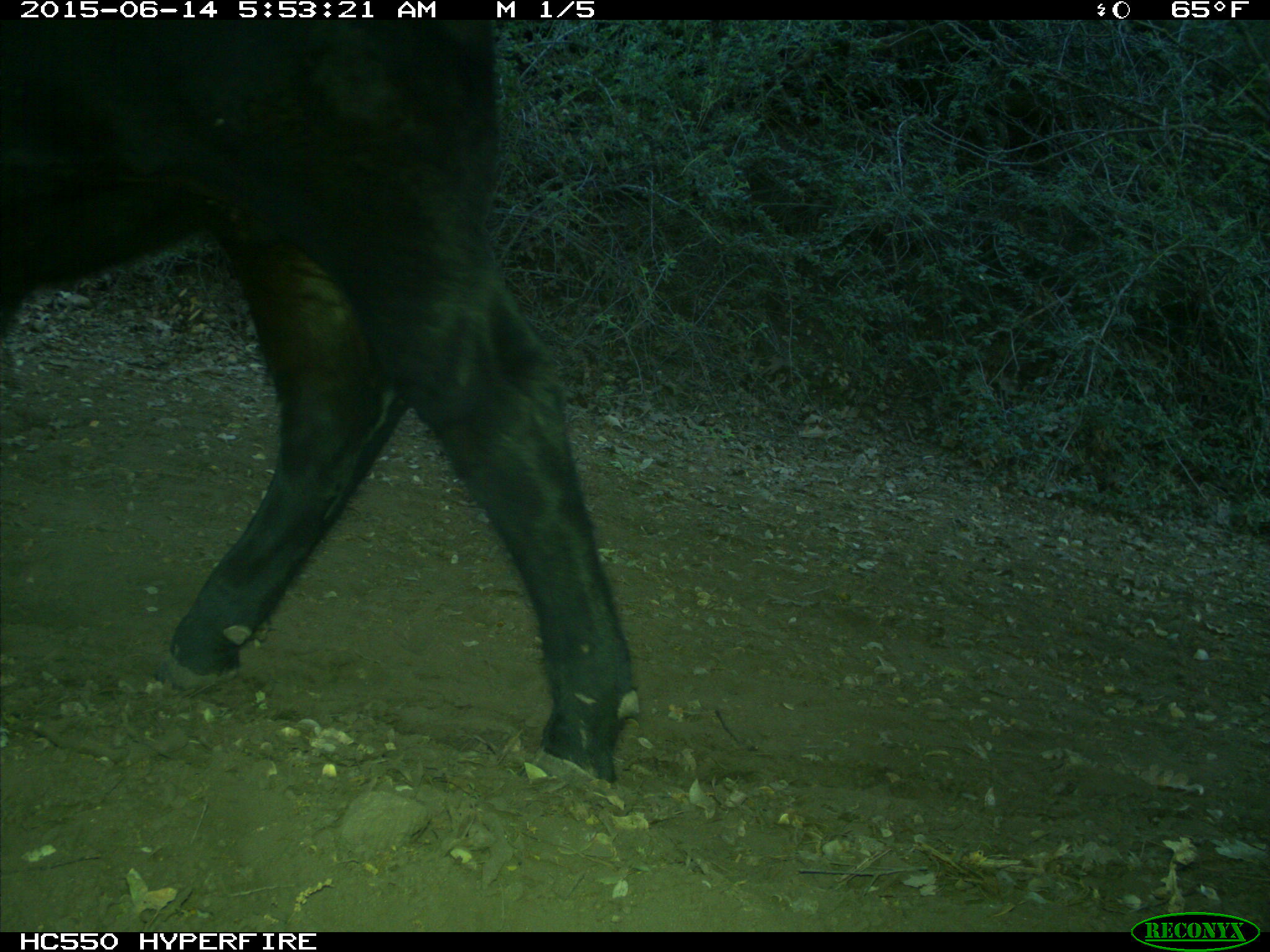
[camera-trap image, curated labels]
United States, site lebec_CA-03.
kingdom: Animalia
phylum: Chordata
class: Mammalia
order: Artiodactyla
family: Bovidae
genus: Bos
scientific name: Bos taurus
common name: domestic cow